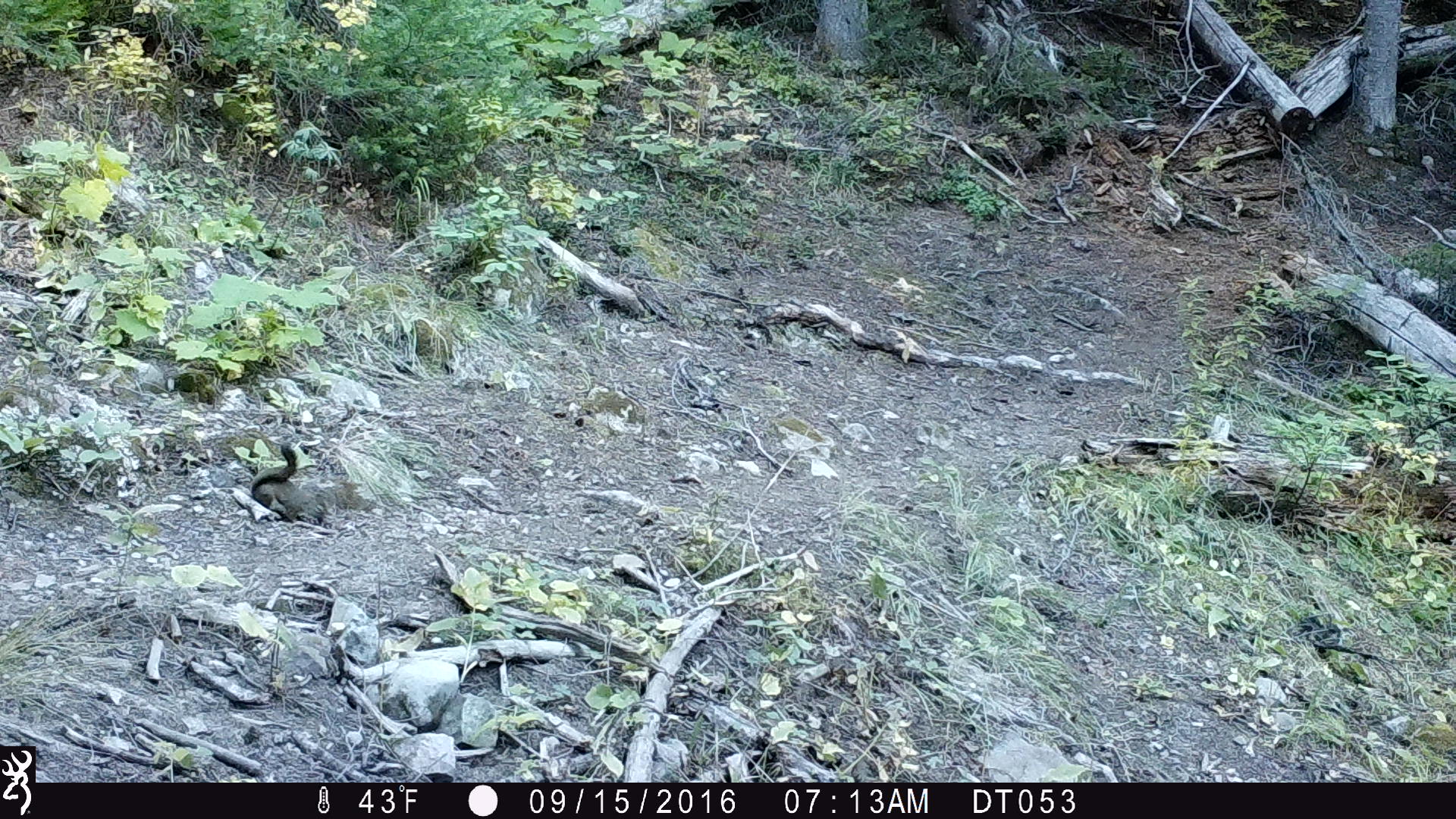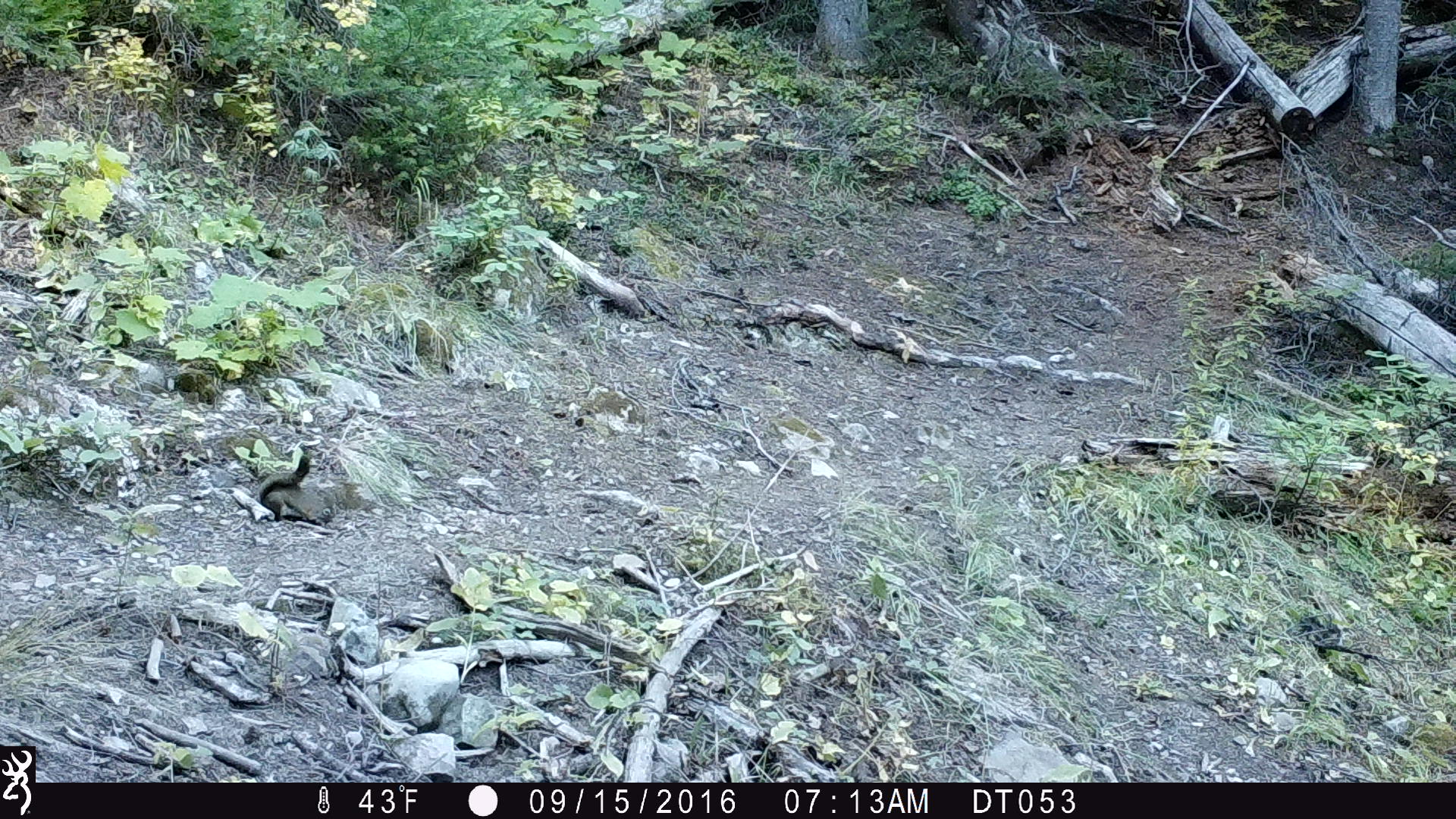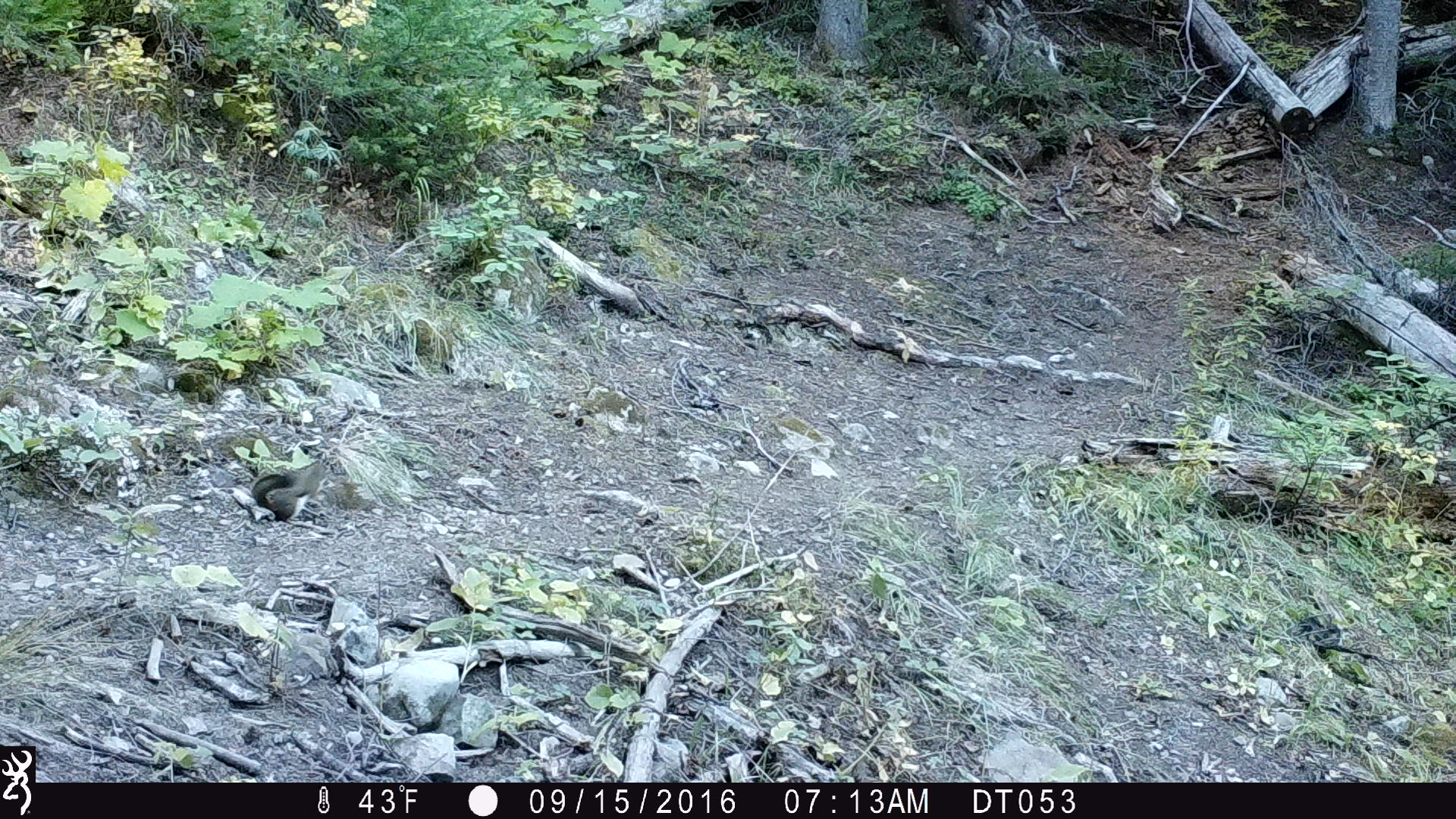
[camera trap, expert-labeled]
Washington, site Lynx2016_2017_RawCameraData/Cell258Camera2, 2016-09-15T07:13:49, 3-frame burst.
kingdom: Animalia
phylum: Chordata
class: Mammalia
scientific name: Mammalia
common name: small mammal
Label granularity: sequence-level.